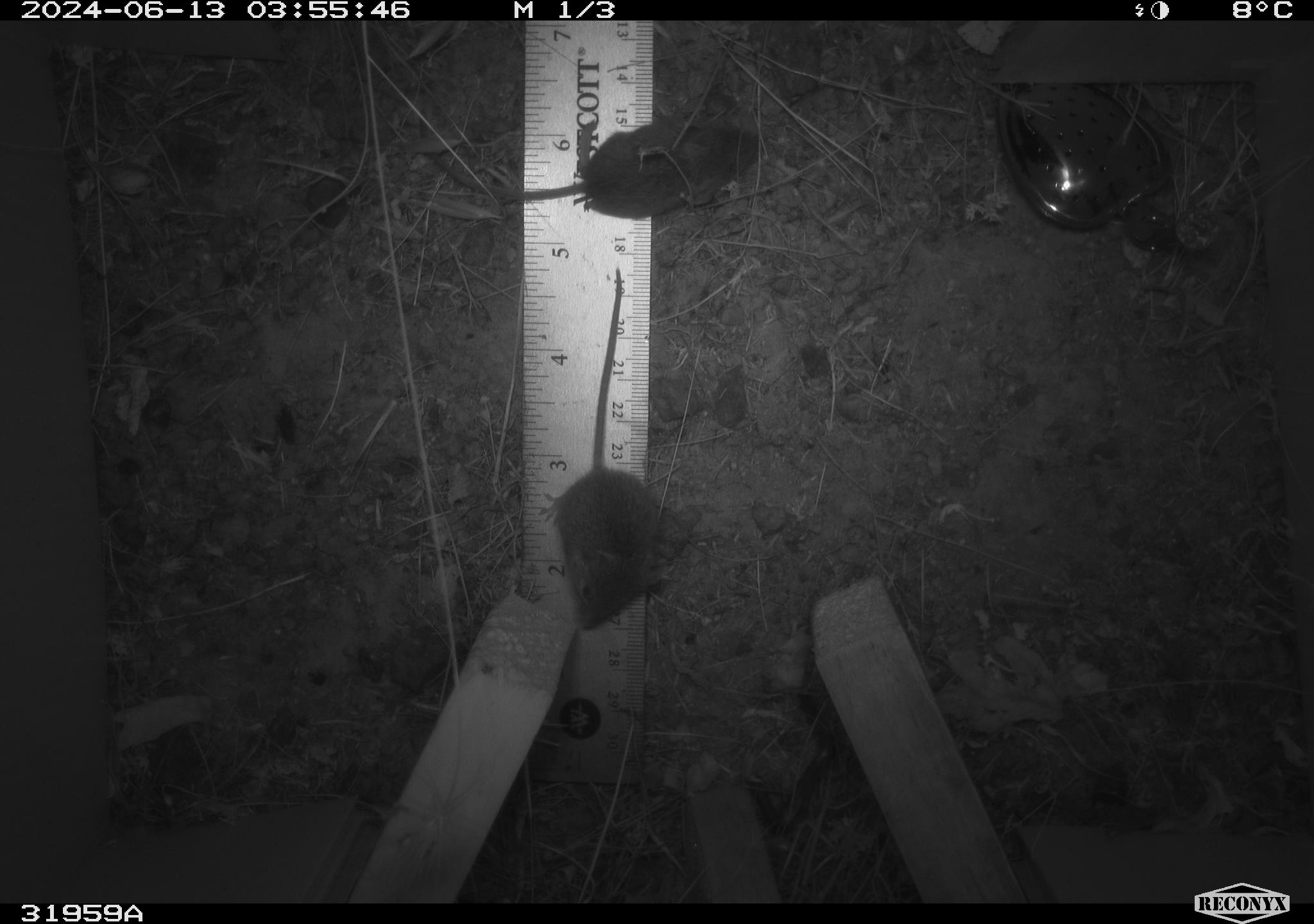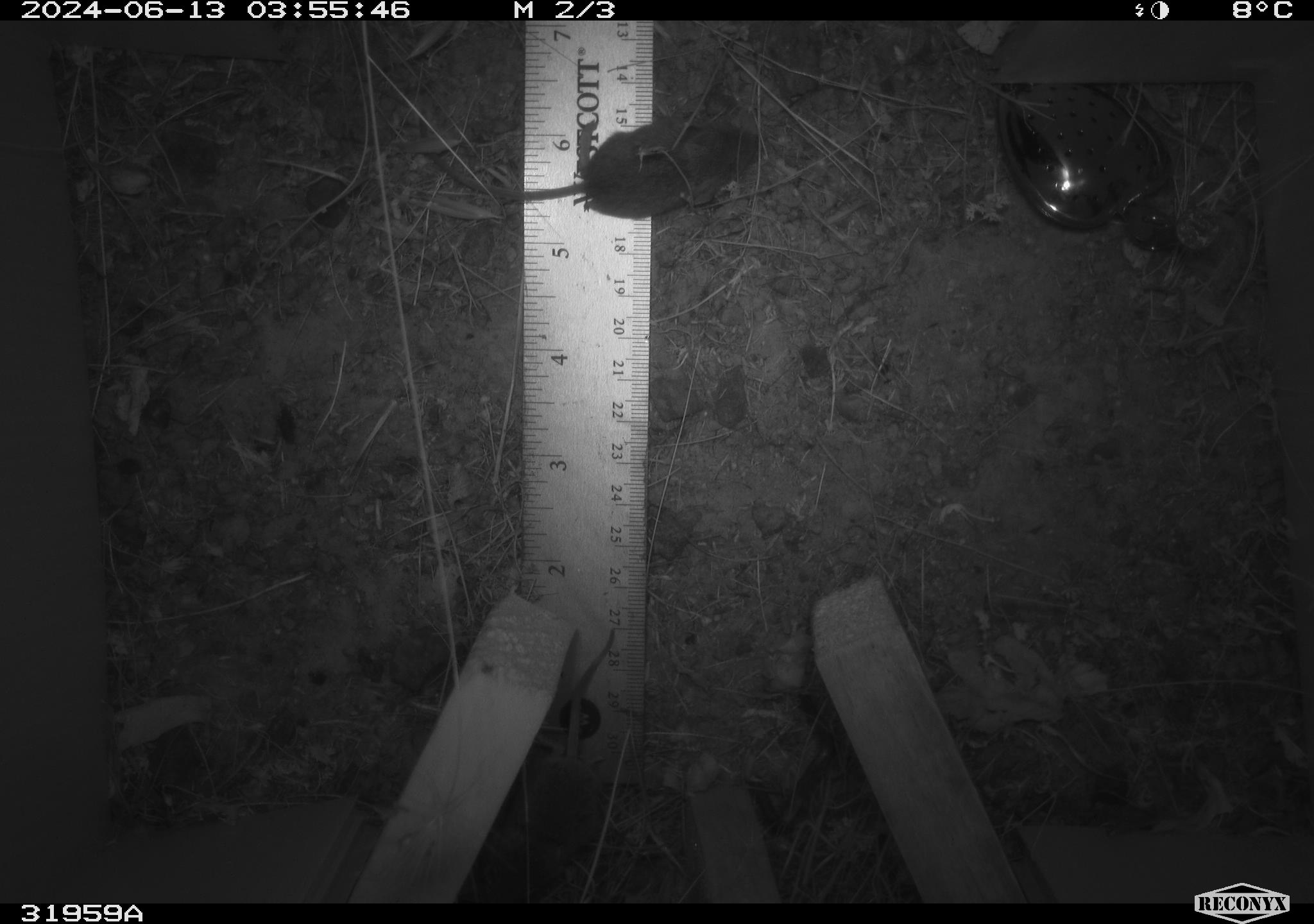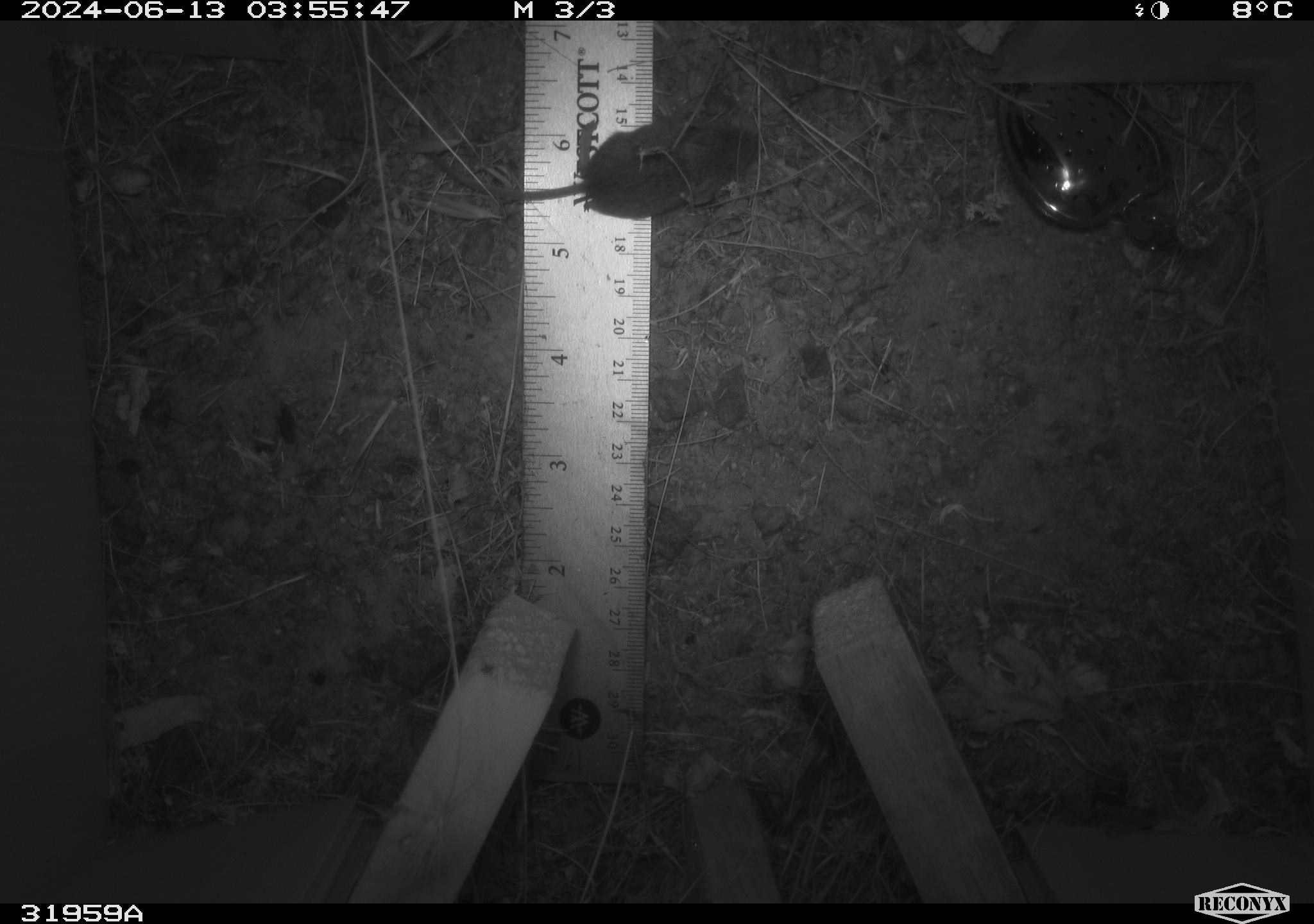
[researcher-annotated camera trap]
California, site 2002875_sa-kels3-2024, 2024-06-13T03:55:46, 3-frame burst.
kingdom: Animalia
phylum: Chordata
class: Mammalia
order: Rodentia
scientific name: Rodentia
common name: mouse species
Mouse species (Rodentia).